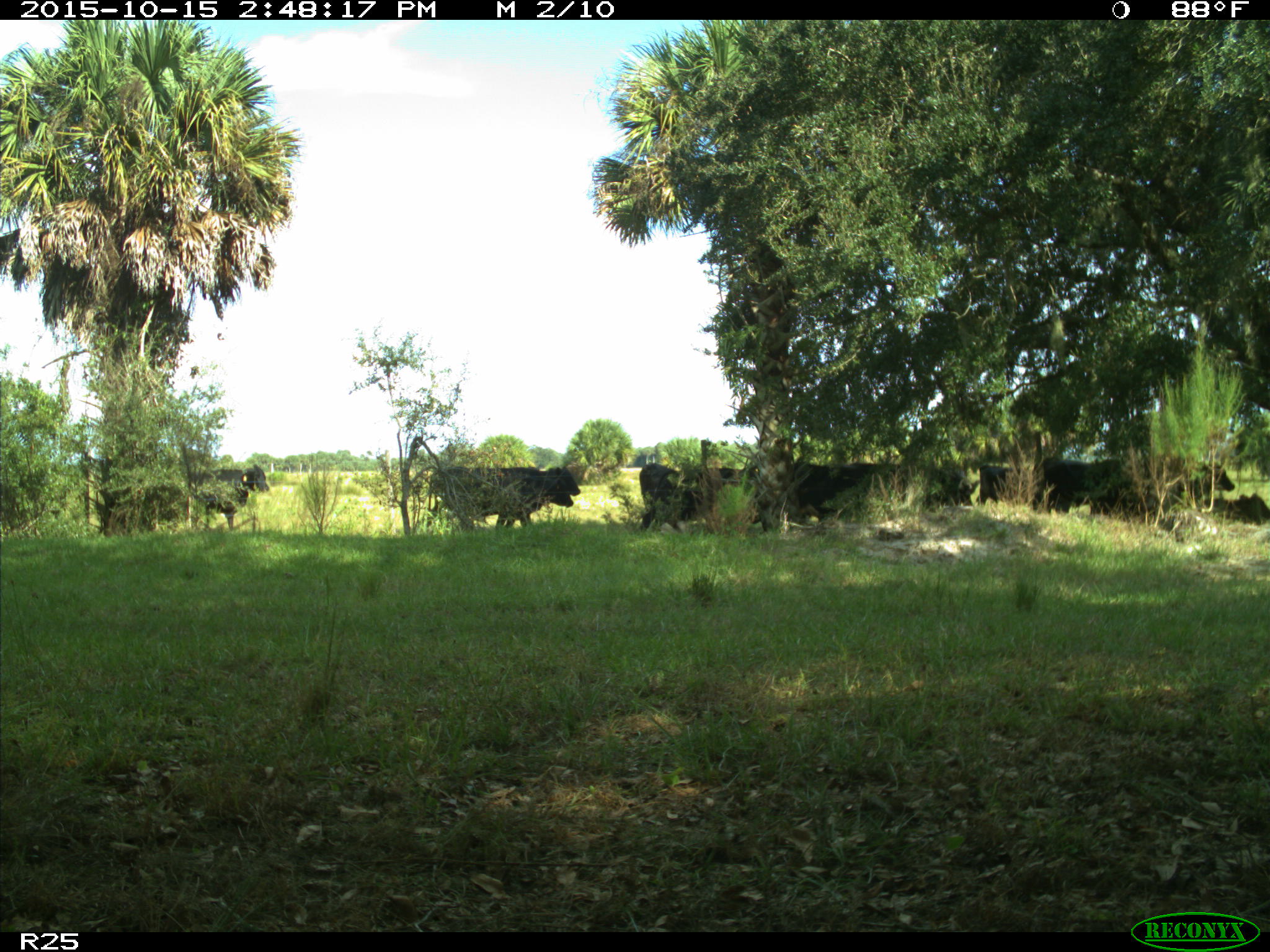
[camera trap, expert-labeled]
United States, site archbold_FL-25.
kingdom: Animalia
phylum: Chordata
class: Mammalia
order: Artiodactyla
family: Bovidae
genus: Bos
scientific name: Bos taurus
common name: domestic cow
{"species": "Bos taurus (domestic cow)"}